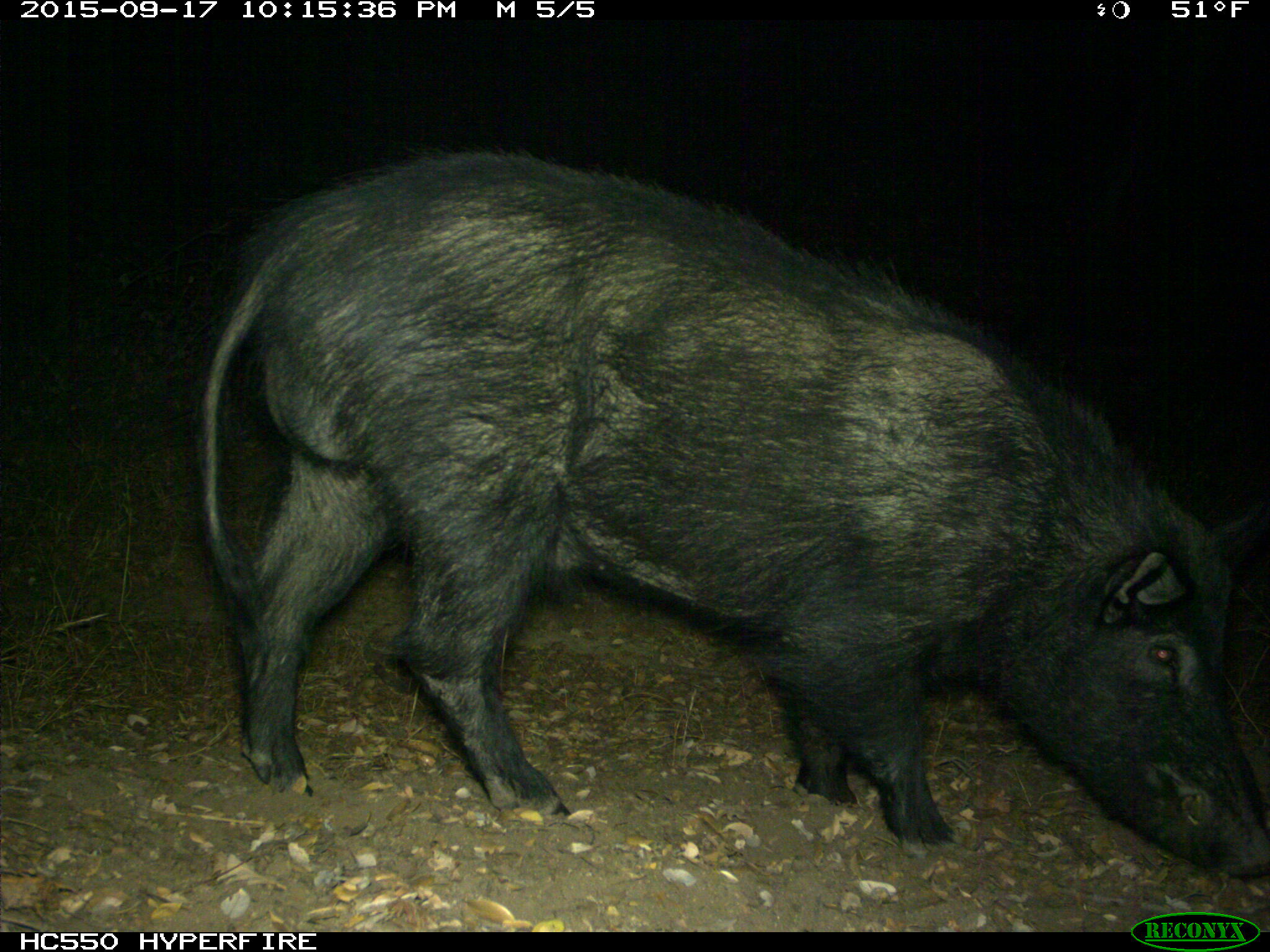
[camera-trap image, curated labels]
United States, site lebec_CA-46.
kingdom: Animalia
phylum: Chordata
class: Mammalia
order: Artiodactyla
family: Suidae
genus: Sus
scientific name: Sus scrofa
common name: wild boar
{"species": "Sus scrofa (wild boar)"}